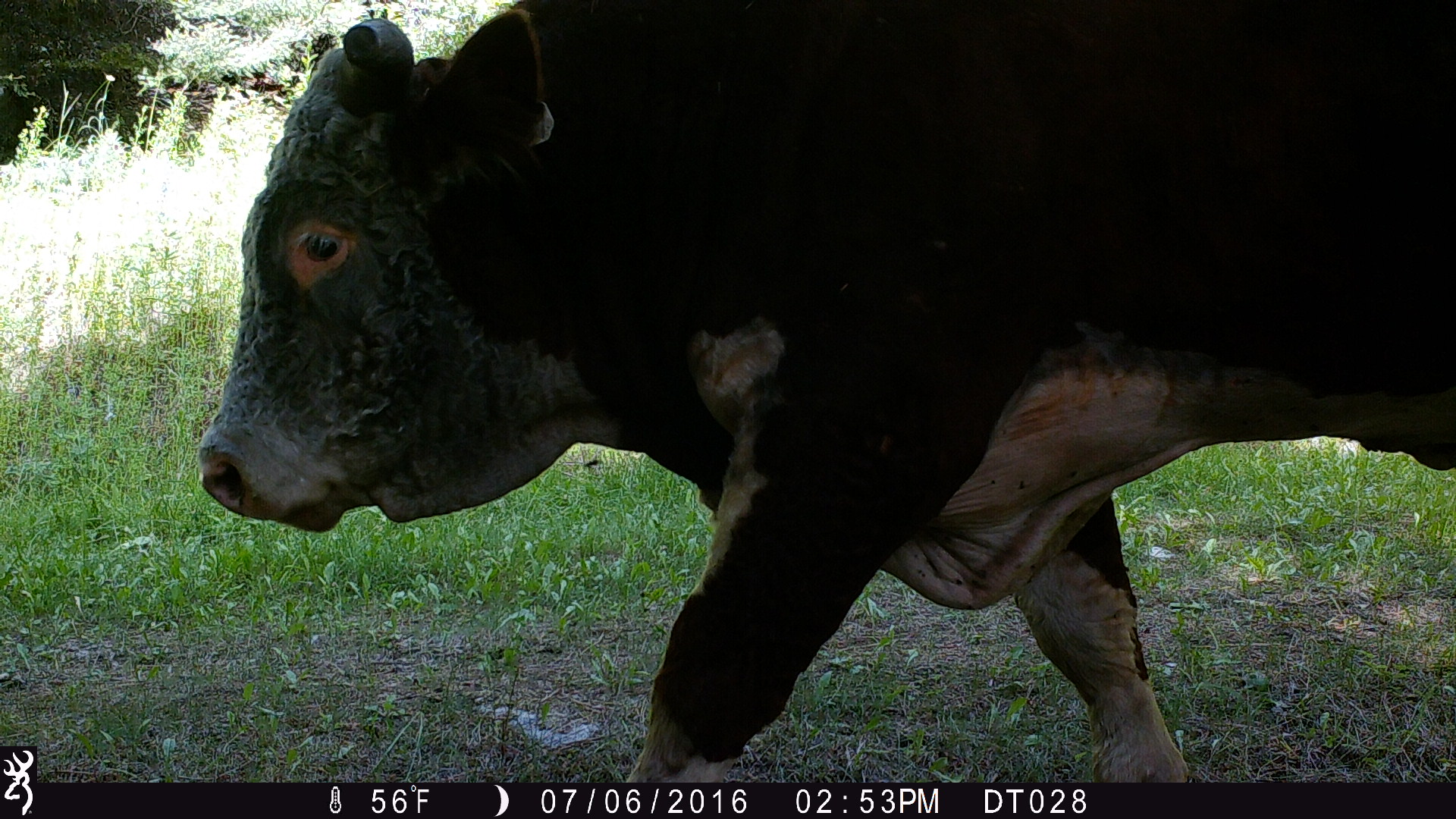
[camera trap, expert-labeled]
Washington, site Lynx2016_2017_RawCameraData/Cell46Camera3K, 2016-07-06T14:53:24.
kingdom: Animalia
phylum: Chordata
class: Mammalia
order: Artiodactyla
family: Bovidae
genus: Bos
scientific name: Bos taurus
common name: domestic cattle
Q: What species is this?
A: Domestic cattle (Bos taurus).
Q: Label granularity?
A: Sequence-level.